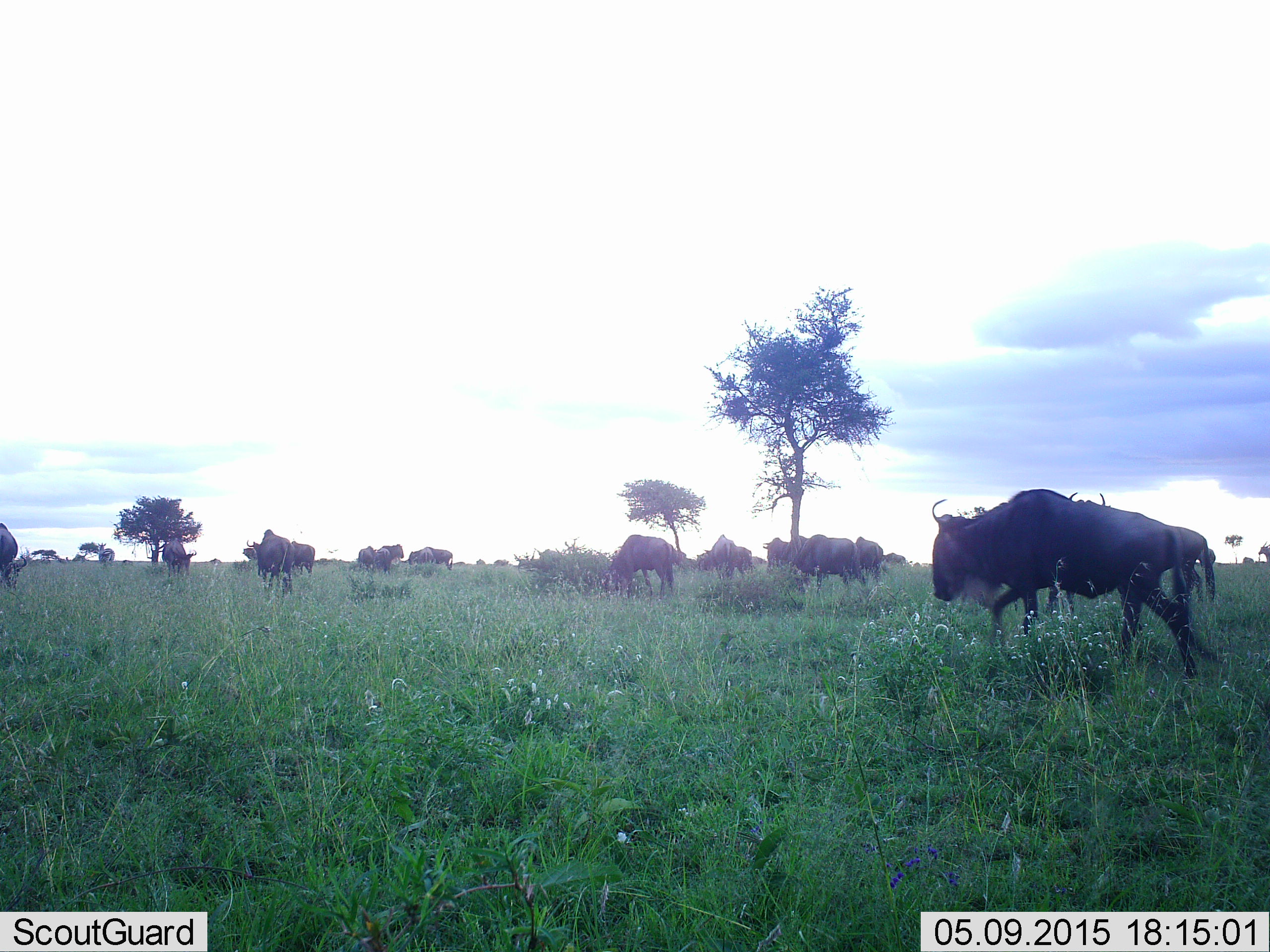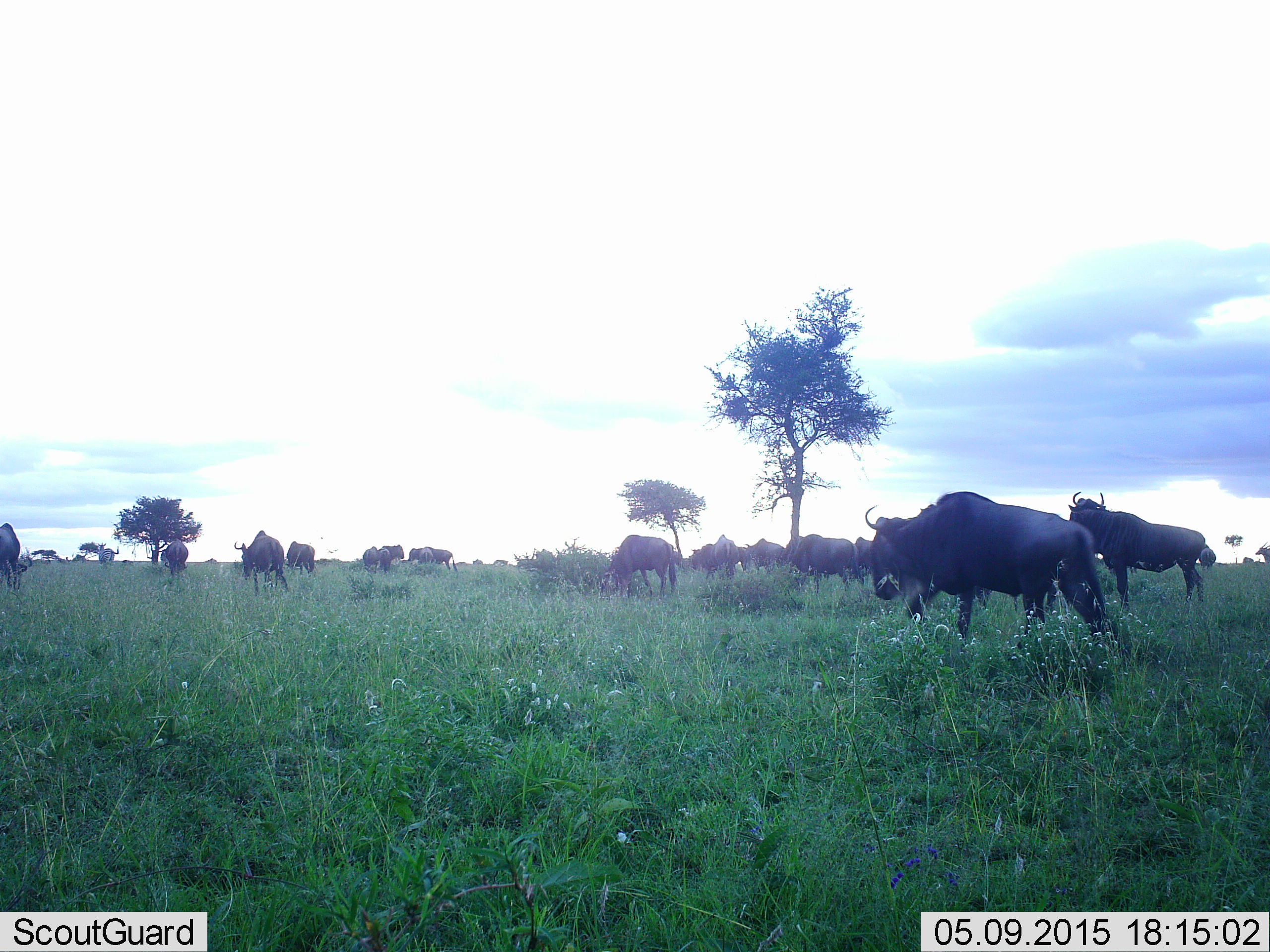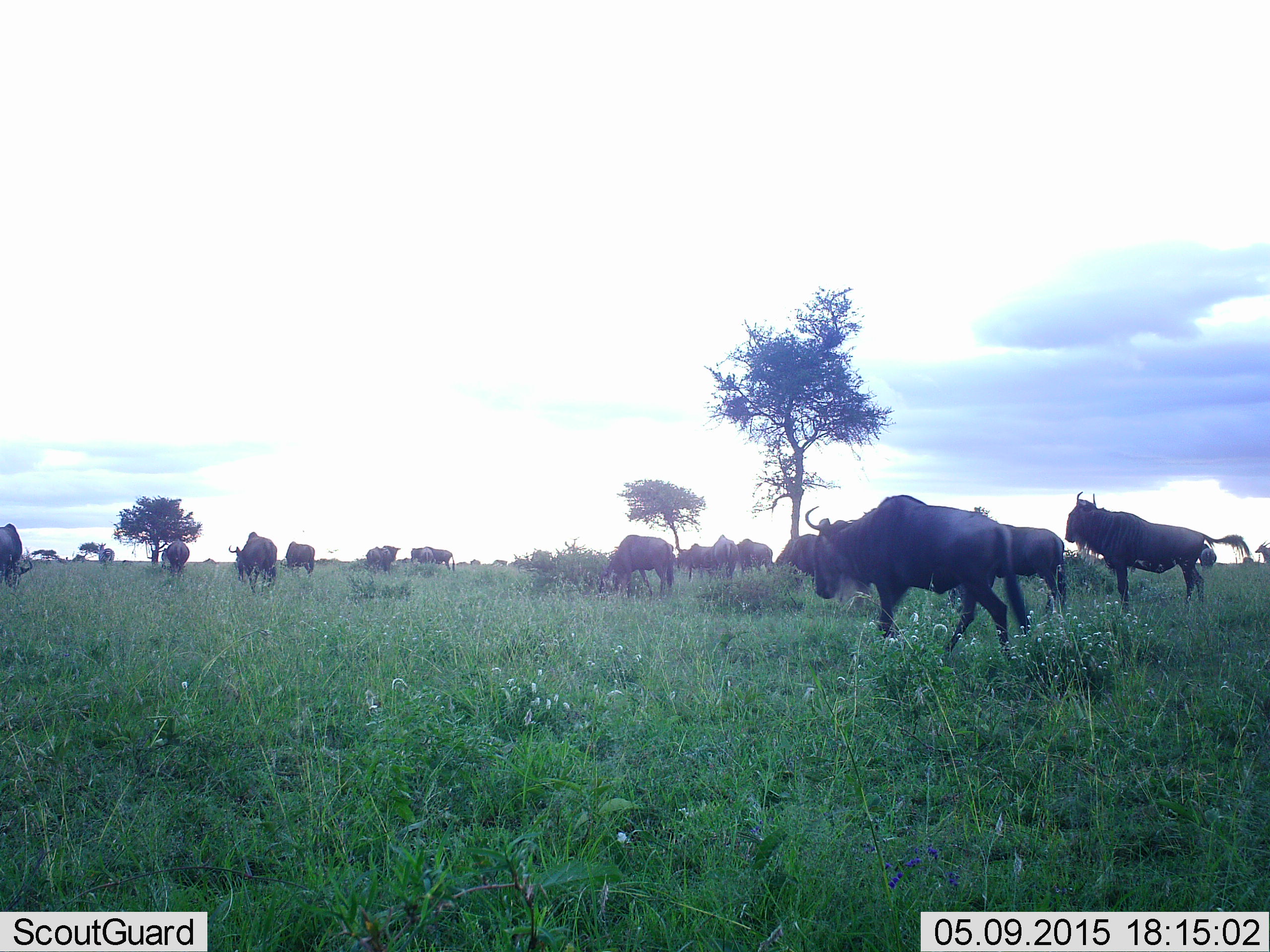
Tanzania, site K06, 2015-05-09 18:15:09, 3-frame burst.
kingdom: Animalia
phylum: Chordata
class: Mammalia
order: Artiodactyla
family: Bovidae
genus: Connochaetes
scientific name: Connochaetes taurinus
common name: blue wildebeest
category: wildebeest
Wildebeest (blue wildebeest) (Connochaetes taurinus), count 11-50. Behavior (volunteer vote fractions): standing 40%, resting 0%, moving 90%, interacting 0%. Young present (vote fraction): 0%. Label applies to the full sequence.